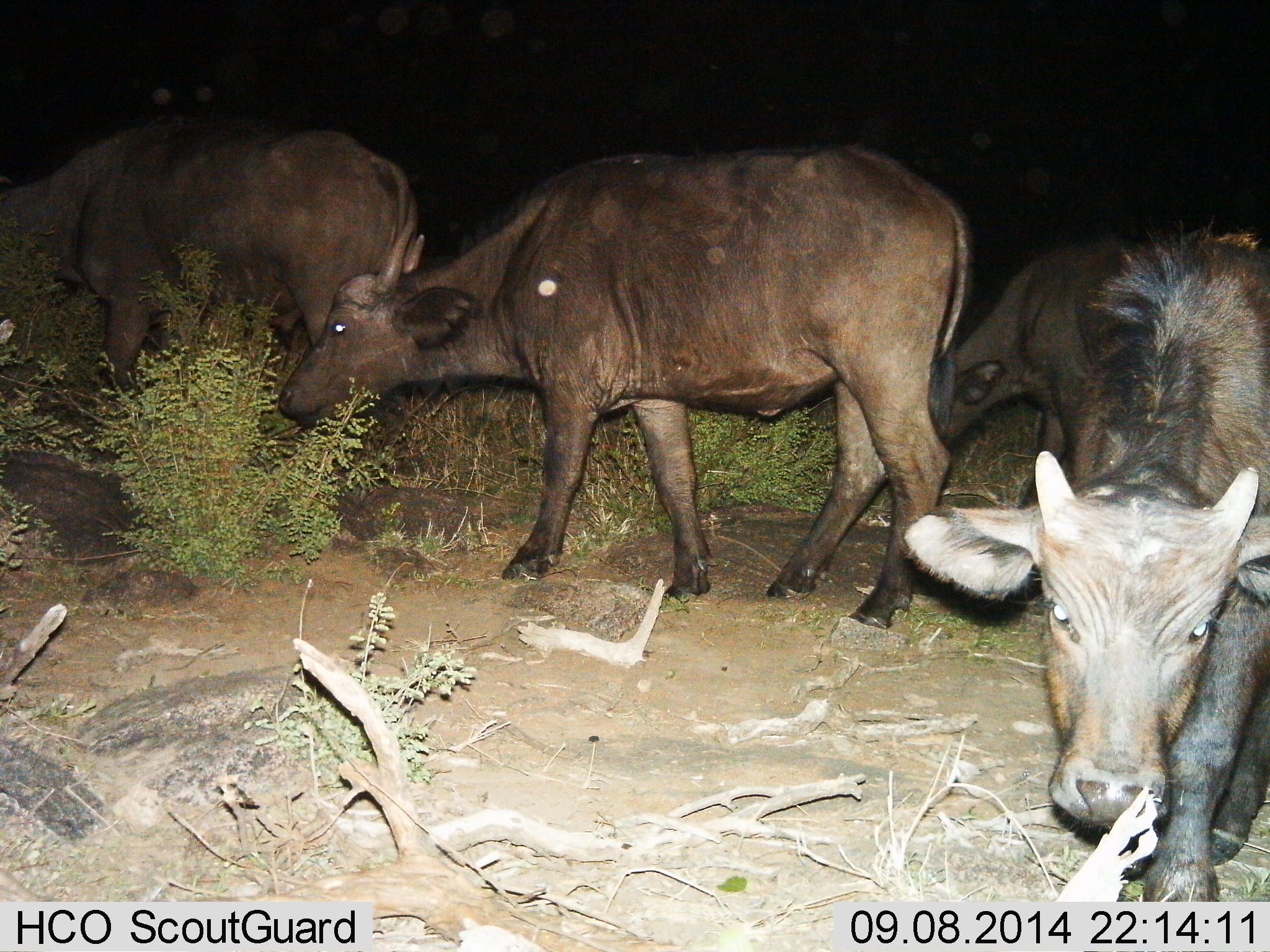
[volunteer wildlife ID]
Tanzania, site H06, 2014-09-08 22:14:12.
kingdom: Animalia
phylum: Chordata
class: Mammalia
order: Artiodactyla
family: Bovidae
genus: Syncerus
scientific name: Syncerus caffer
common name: cape buffalo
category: buffalo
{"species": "buffalo (cape buffalo) (Syncerus caffer)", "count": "4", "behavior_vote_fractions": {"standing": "40%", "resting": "0%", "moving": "60%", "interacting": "0%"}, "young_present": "50%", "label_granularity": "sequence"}